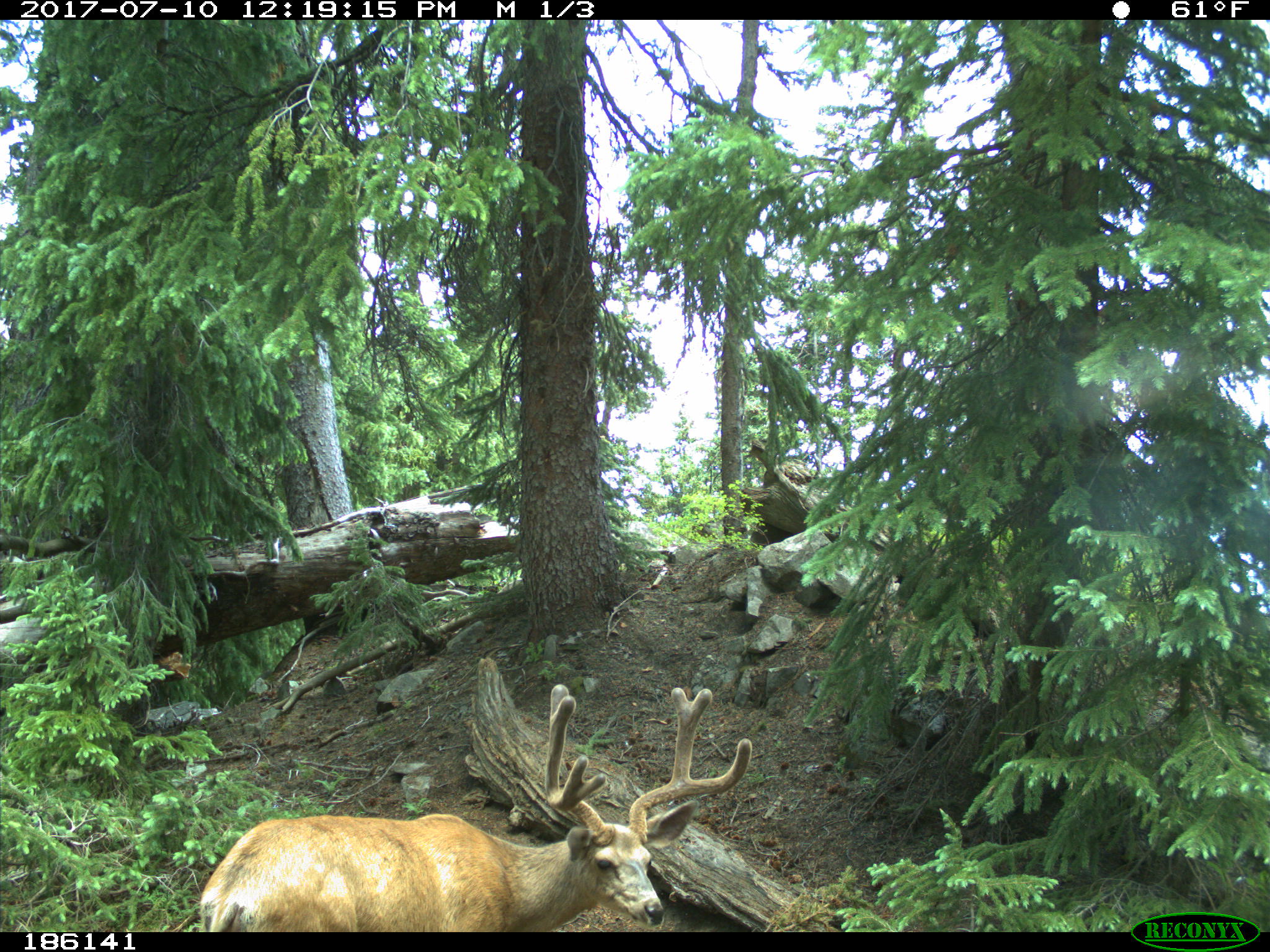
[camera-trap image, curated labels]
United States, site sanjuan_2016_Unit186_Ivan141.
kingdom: Animalia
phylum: Chordata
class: Mammalia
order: Artiodactyla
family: Cervidae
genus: Odocoileus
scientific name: Odocoileus hemionus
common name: mule deer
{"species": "Odocoileus hemionus (mule deer)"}